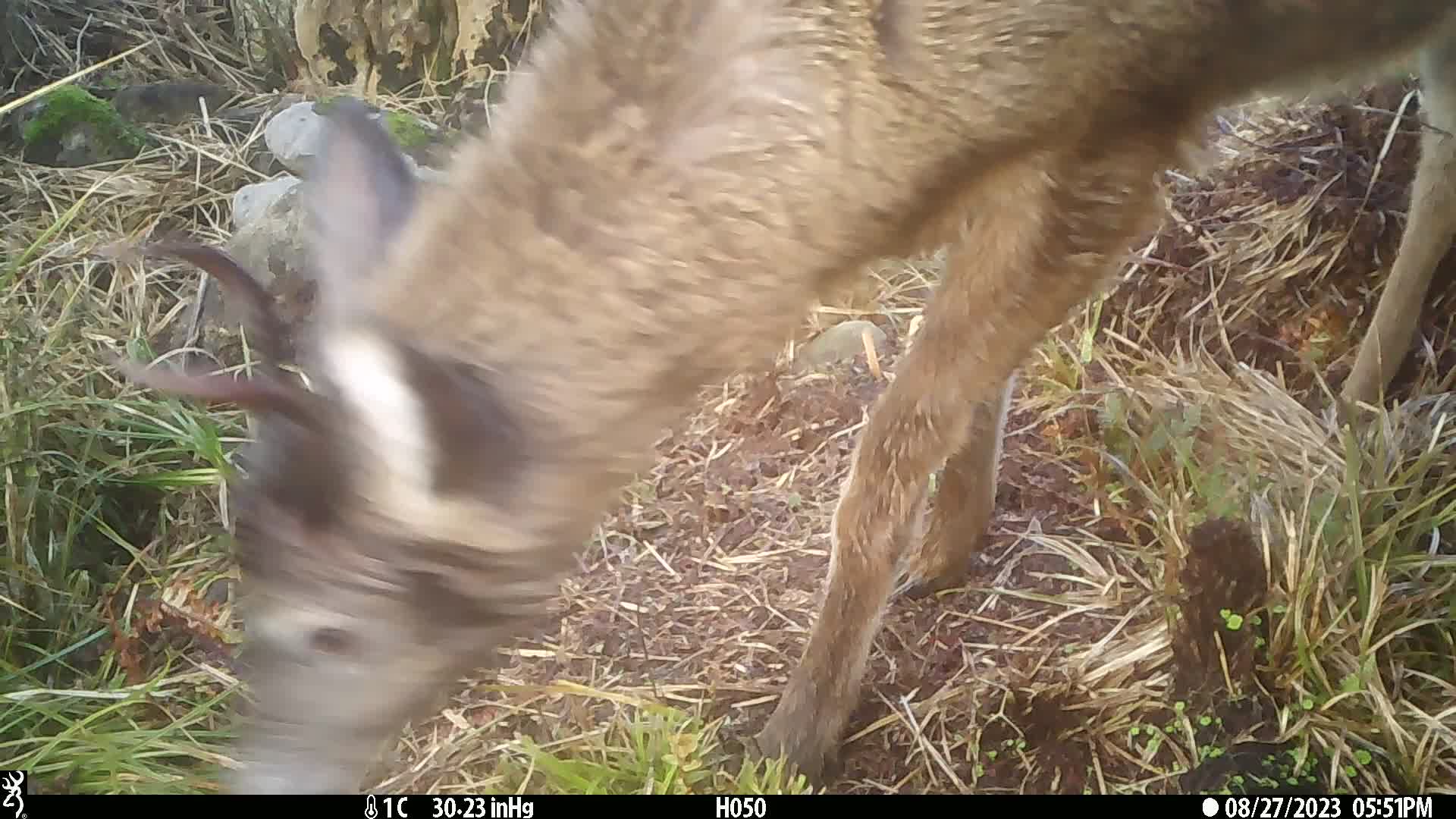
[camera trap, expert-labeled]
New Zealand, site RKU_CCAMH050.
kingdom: Animalia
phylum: Chordata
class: Mammalia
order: Artiodactyla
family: Cervidae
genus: Odocoileus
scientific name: Odocoileus virginianus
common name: white-tailed deer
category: white tailed deer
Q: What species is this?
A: White tailed deer (white-tailed deer) (Odocoileus virginianus).